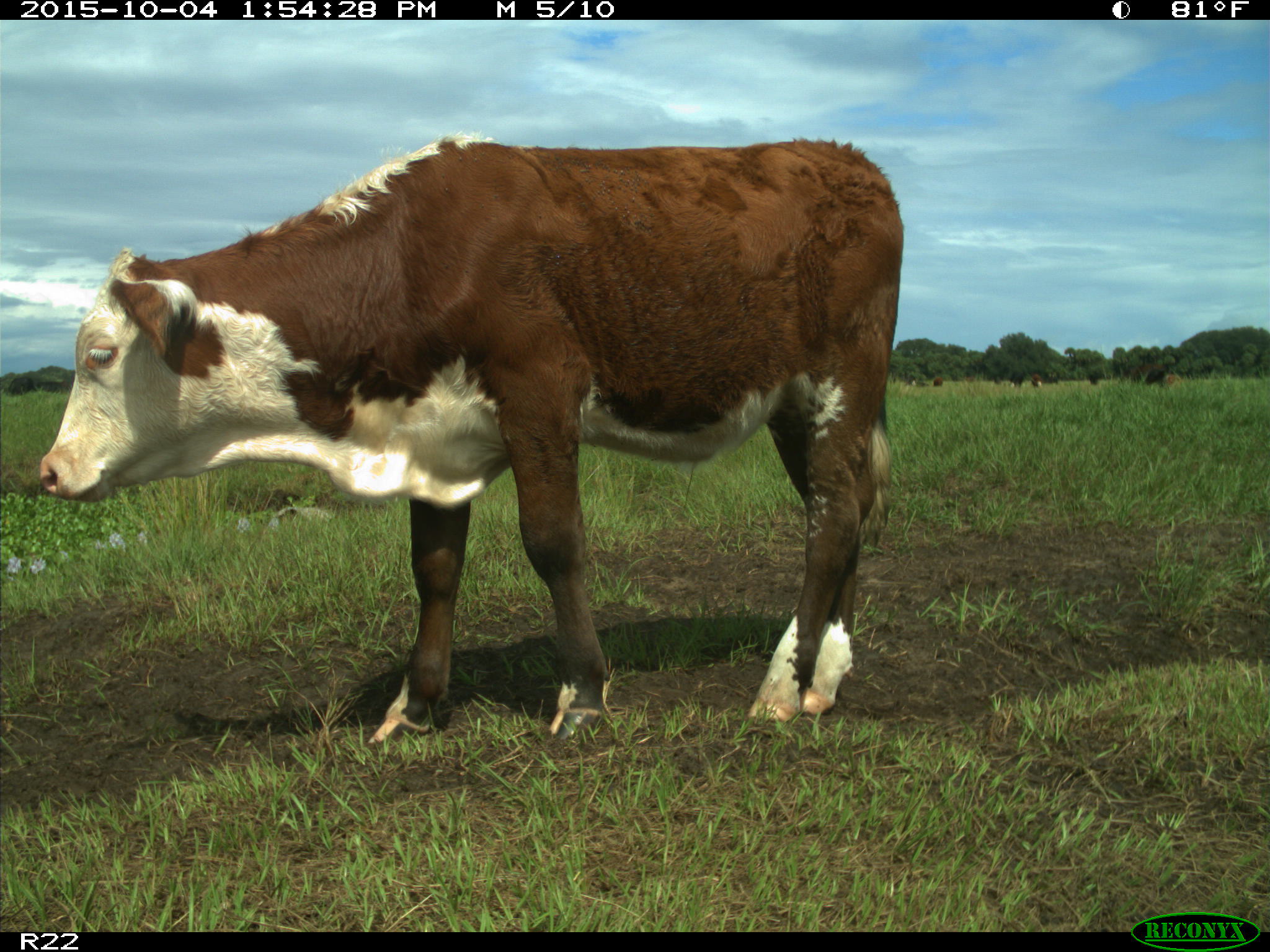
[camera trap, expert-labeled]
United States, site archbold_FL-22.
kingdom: Animalia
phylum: Chordata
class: Mammalia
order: Artiodactyla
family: Bovidae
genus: Bos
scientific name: Bos taurus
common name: domestic cow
Bos taurus (domestic cow).